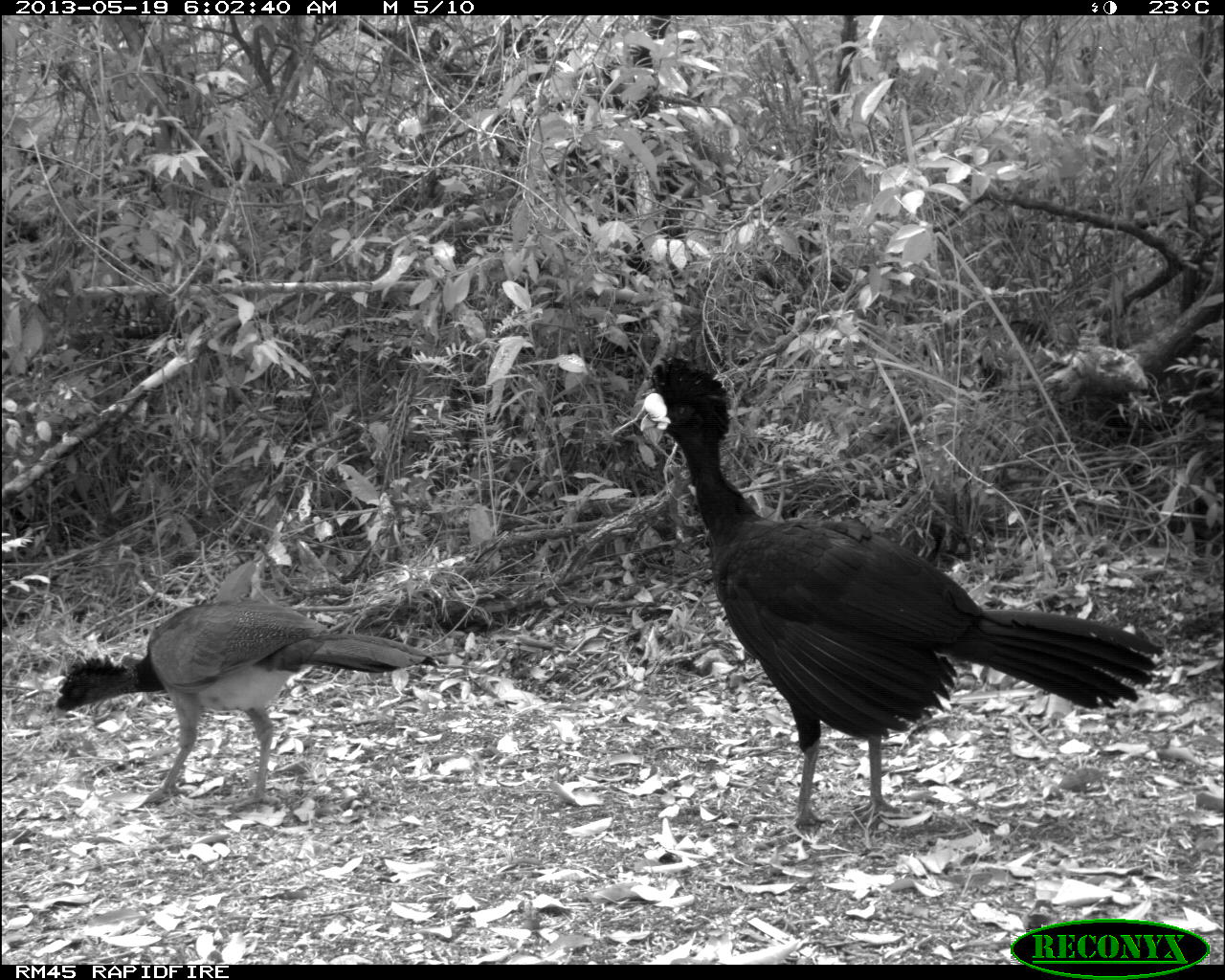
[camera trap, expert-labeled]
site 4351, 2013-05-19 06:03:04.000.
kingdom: Animalia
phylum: Chordata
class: Aves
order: Galliformes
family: Cracidae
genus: Crax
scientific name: Crax rubra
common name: great curassow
Crax rubra (great curassow), count 2.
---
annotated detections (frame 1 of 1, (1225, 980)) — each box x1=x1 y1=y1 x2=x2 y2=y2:
crax rubra: x1=639 y1=357 x2=1163 y2=835; x1=51 y1=598 x2=438 y2=813